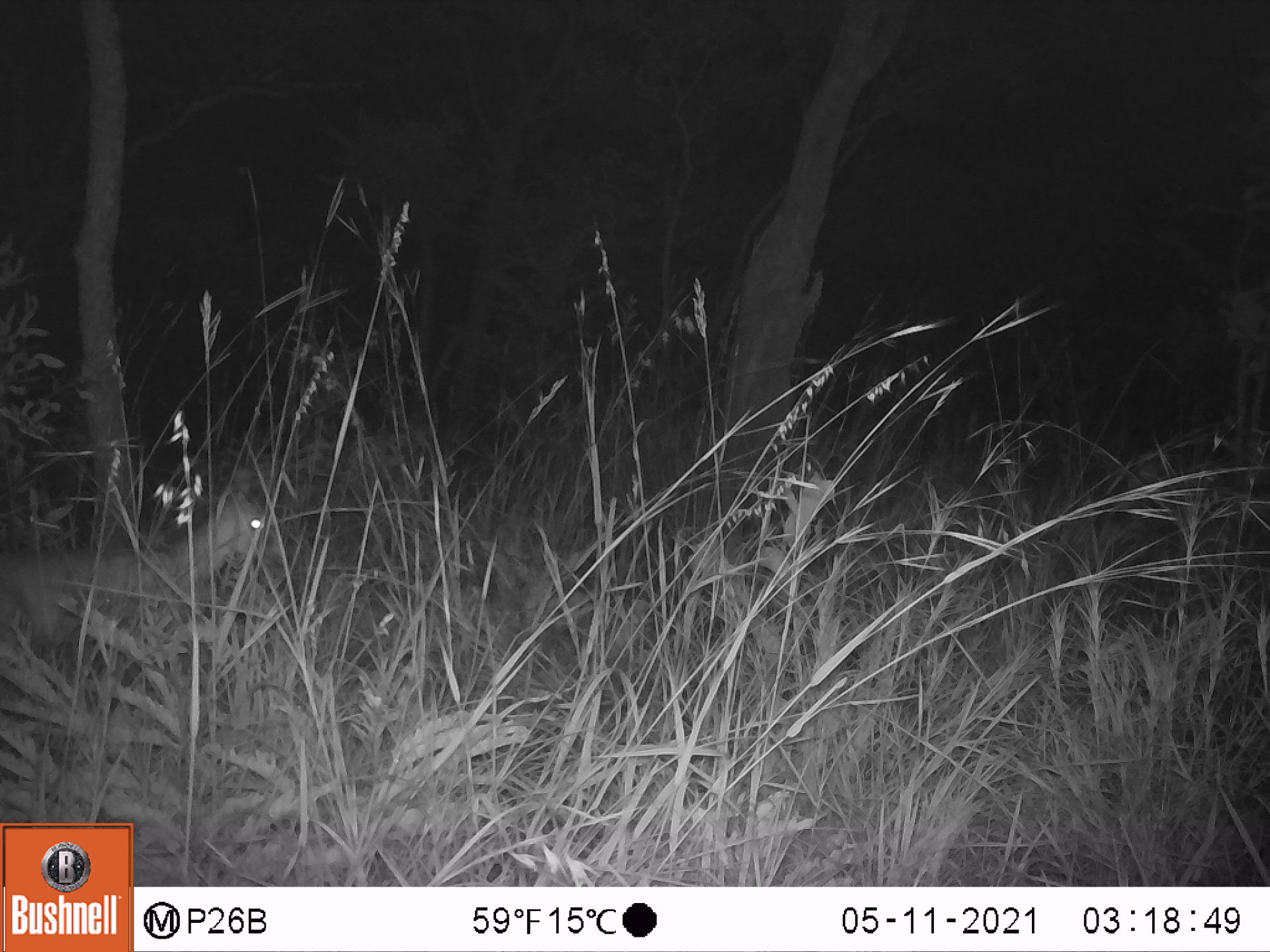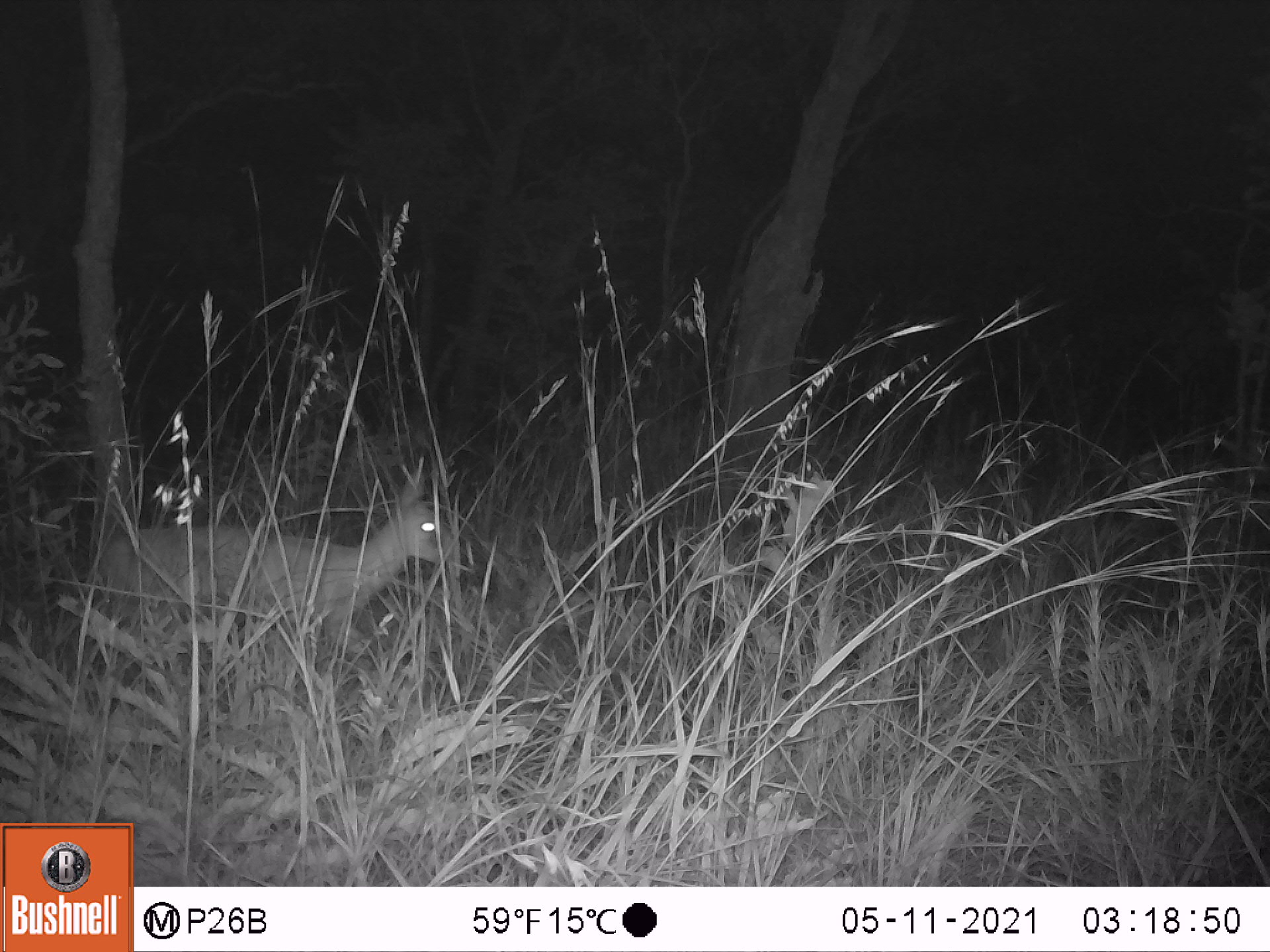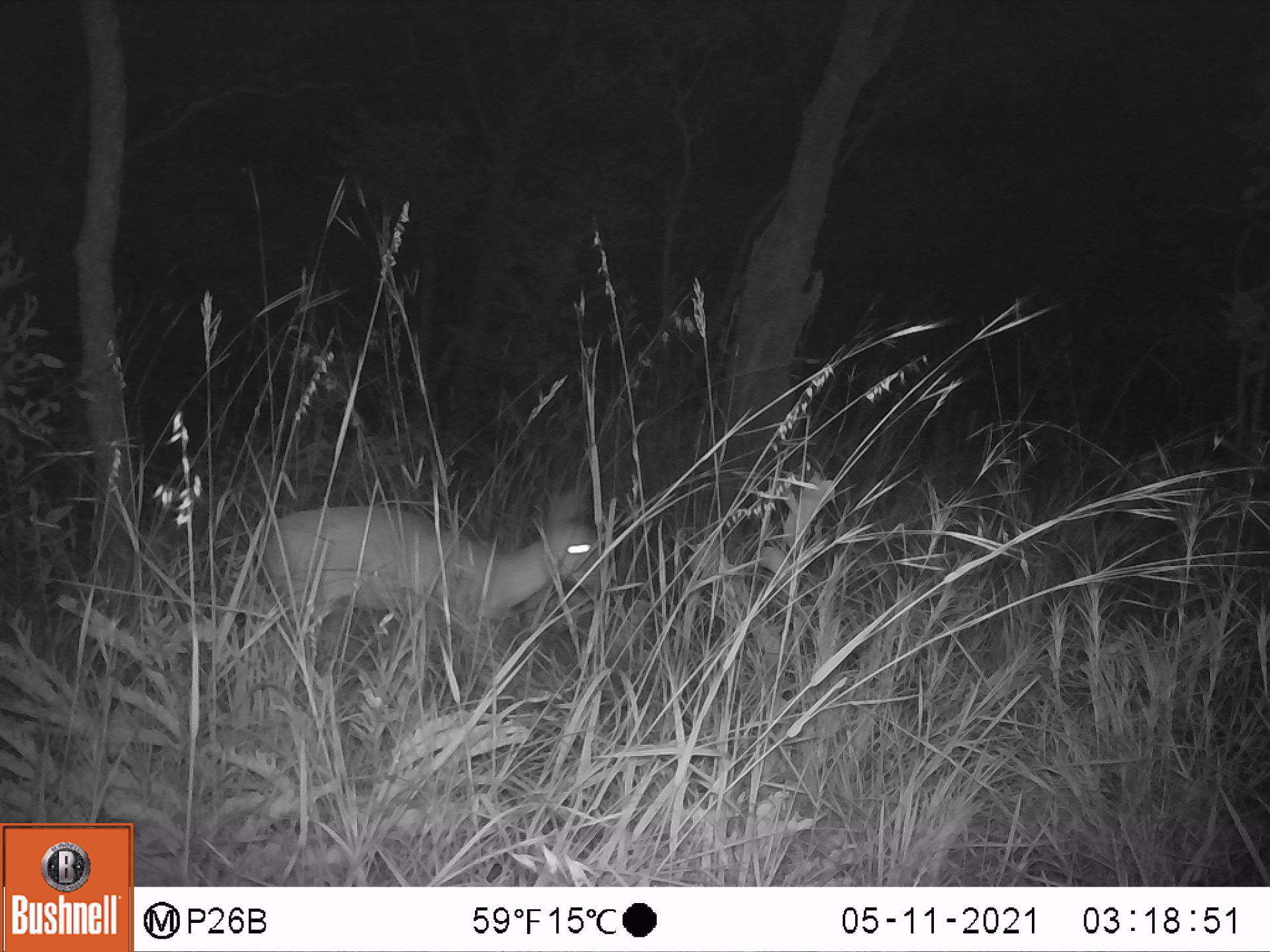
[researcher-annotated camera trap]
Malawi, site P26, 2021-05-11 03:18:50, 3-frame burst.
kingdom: Animalia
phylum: Chordata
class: Mammalia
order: Artiodactyla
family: Bovidae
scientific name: Antilopinae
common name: small antelope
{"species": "small antelope (Antilopinae)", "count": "1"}